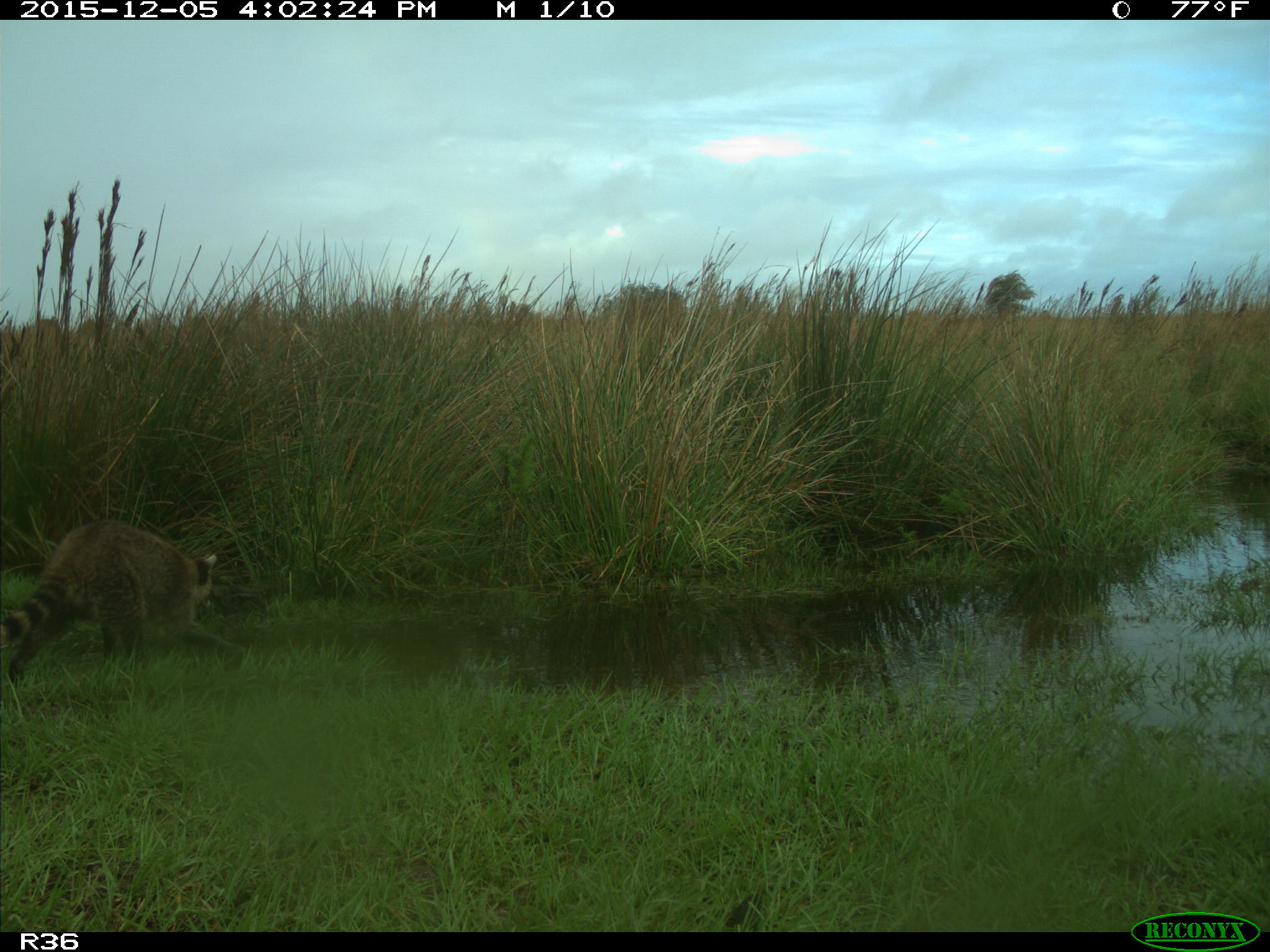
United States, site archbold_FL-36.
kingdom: Animalia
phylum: Chordata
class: Mammalia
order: Carnivora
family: Procyonidae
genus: Procyon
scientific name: Procyon lotor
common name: common raccoon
Procyon lotor (common raccoon).